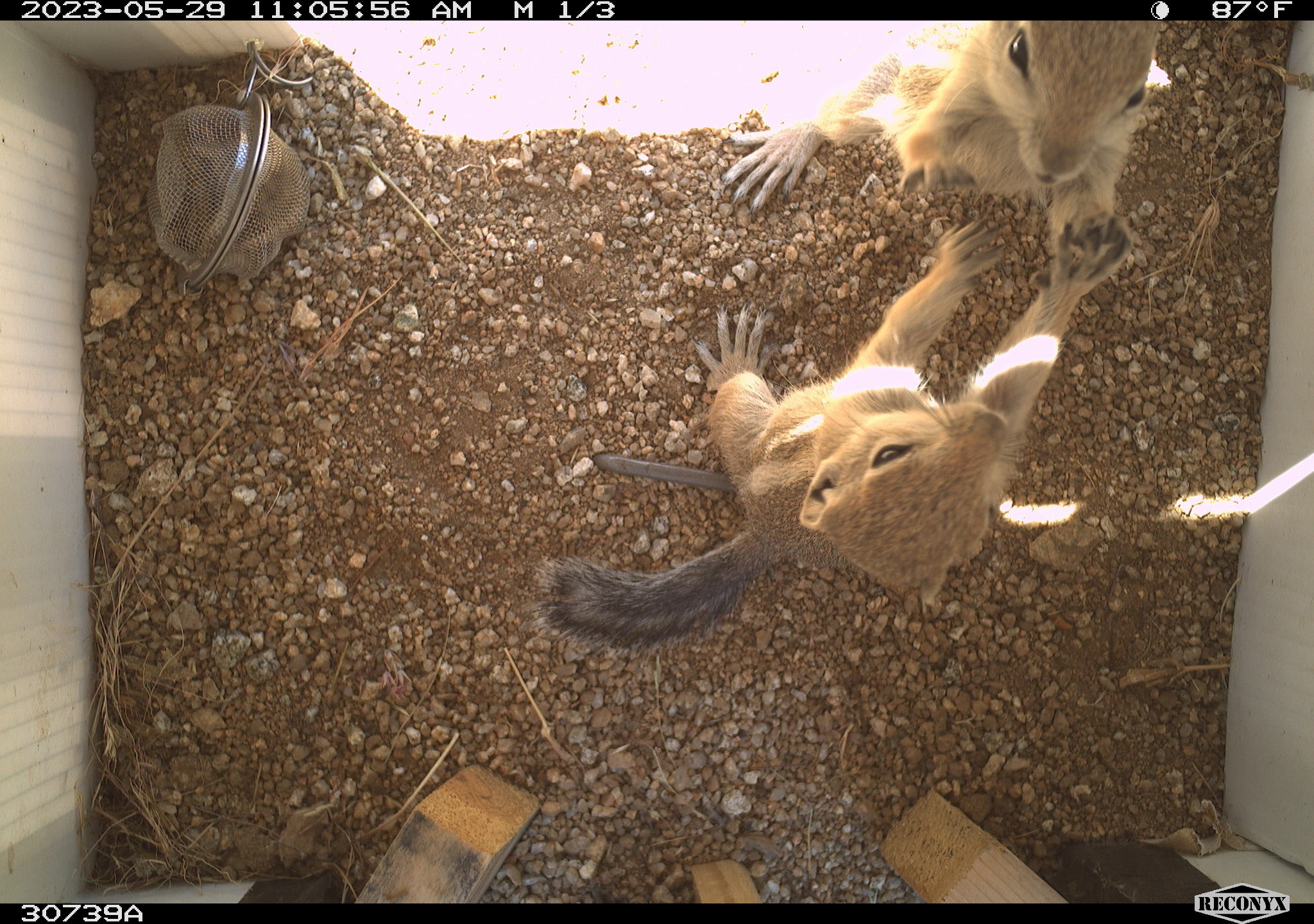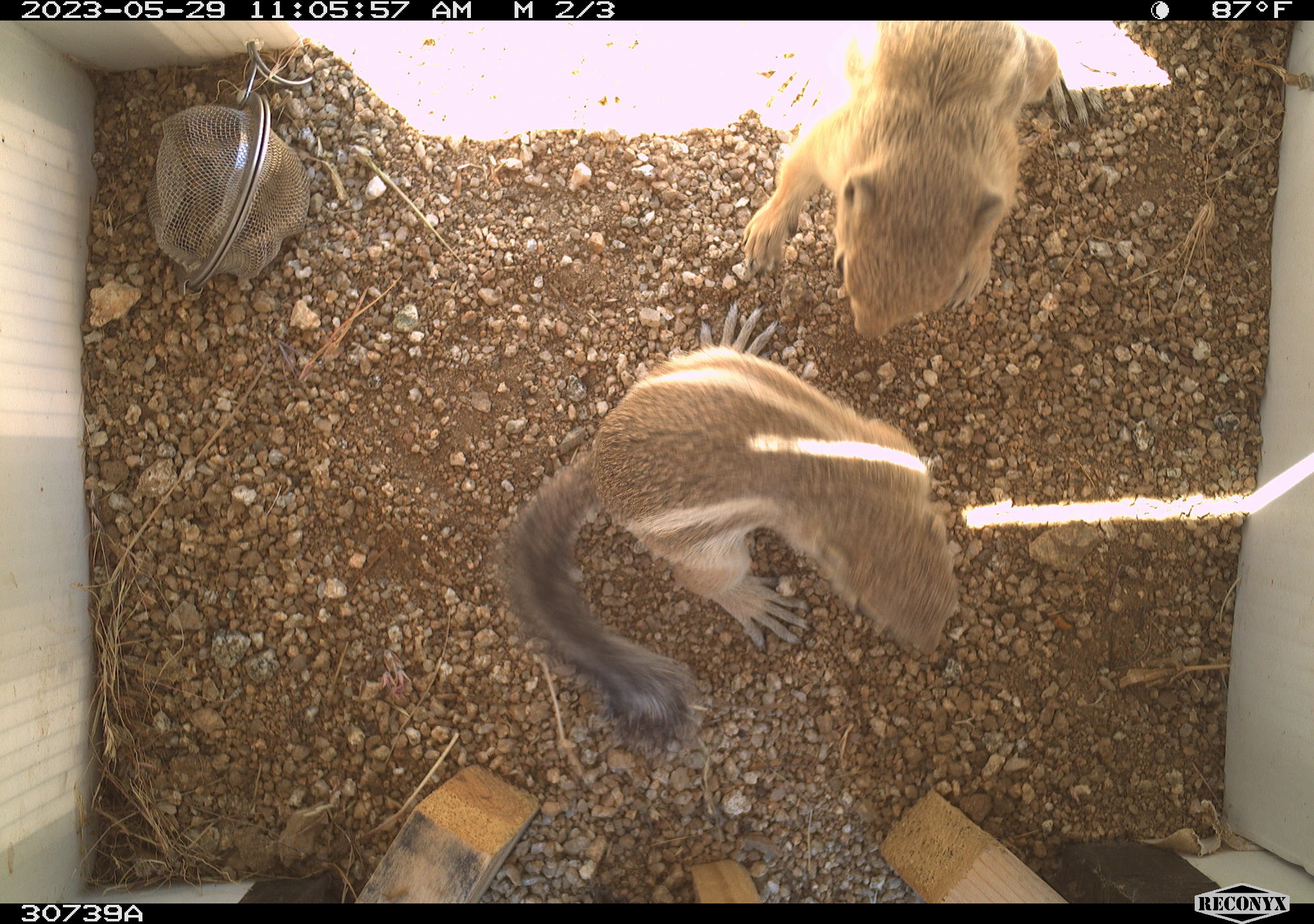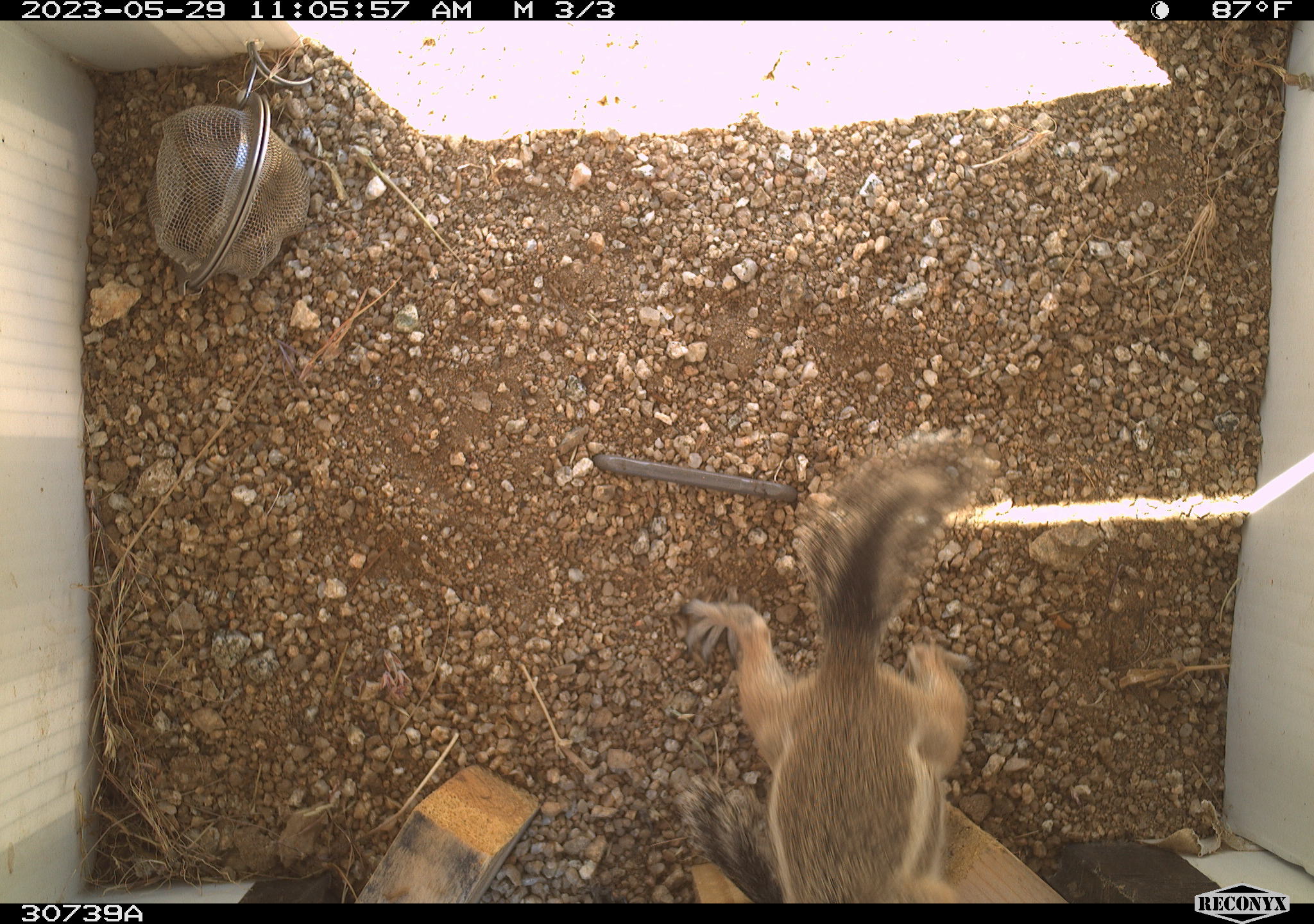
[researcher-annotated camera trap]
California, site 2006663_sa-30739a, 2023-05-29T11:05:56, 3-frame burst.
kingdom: Animalia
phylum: Chordata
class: Mammalia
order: Rodentia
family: Sciuridae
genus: Ammospermophilus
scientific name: Ammospermophilus leucurus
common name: white-tailed antelope squirrel